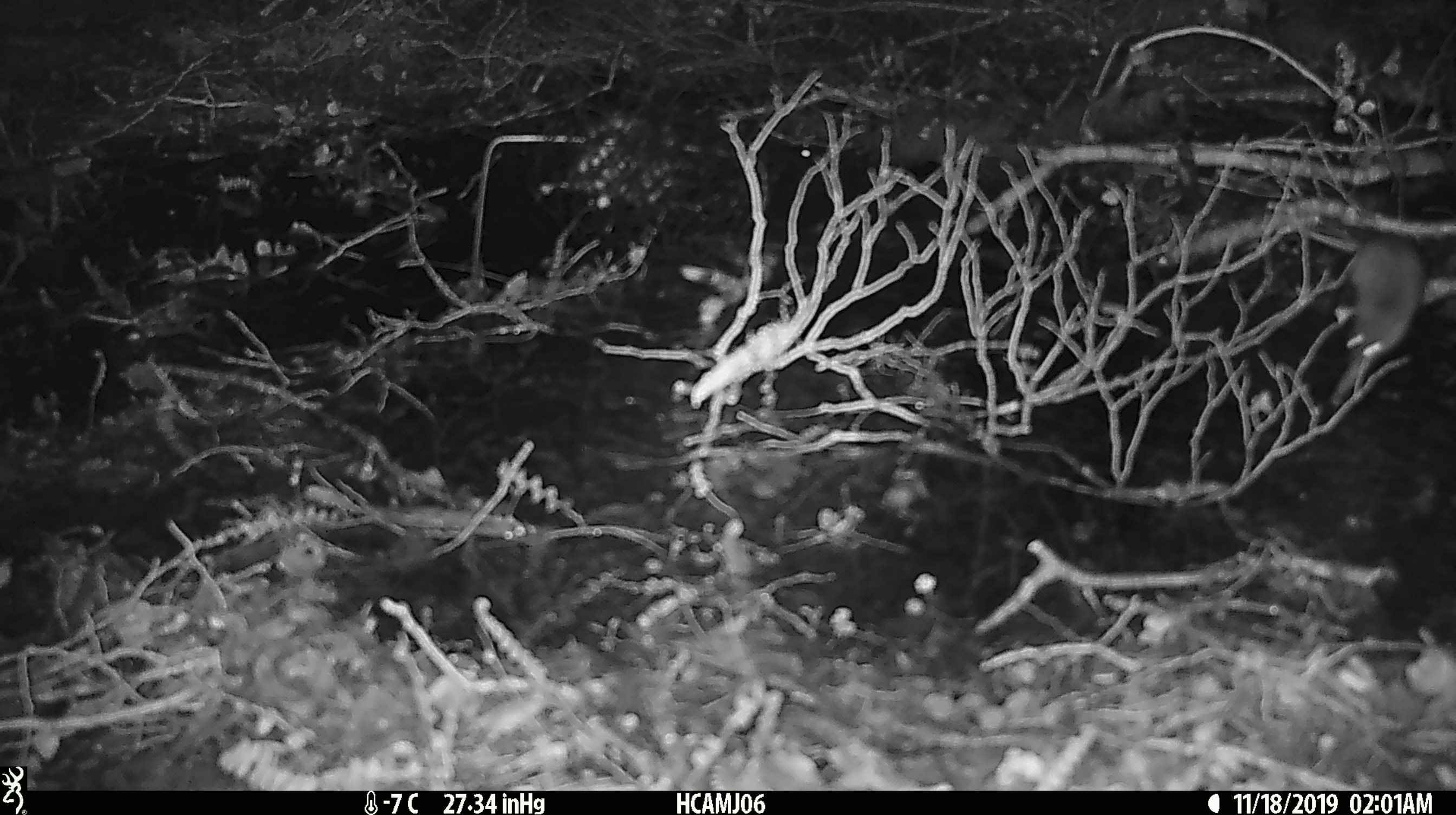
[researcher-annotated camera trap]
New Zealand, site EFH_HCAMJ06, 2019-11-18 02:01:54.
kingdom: Animalia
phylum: Chordata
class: Mammalia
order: Rodentia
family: Muridae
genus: Mus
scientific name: Mus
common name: mouse